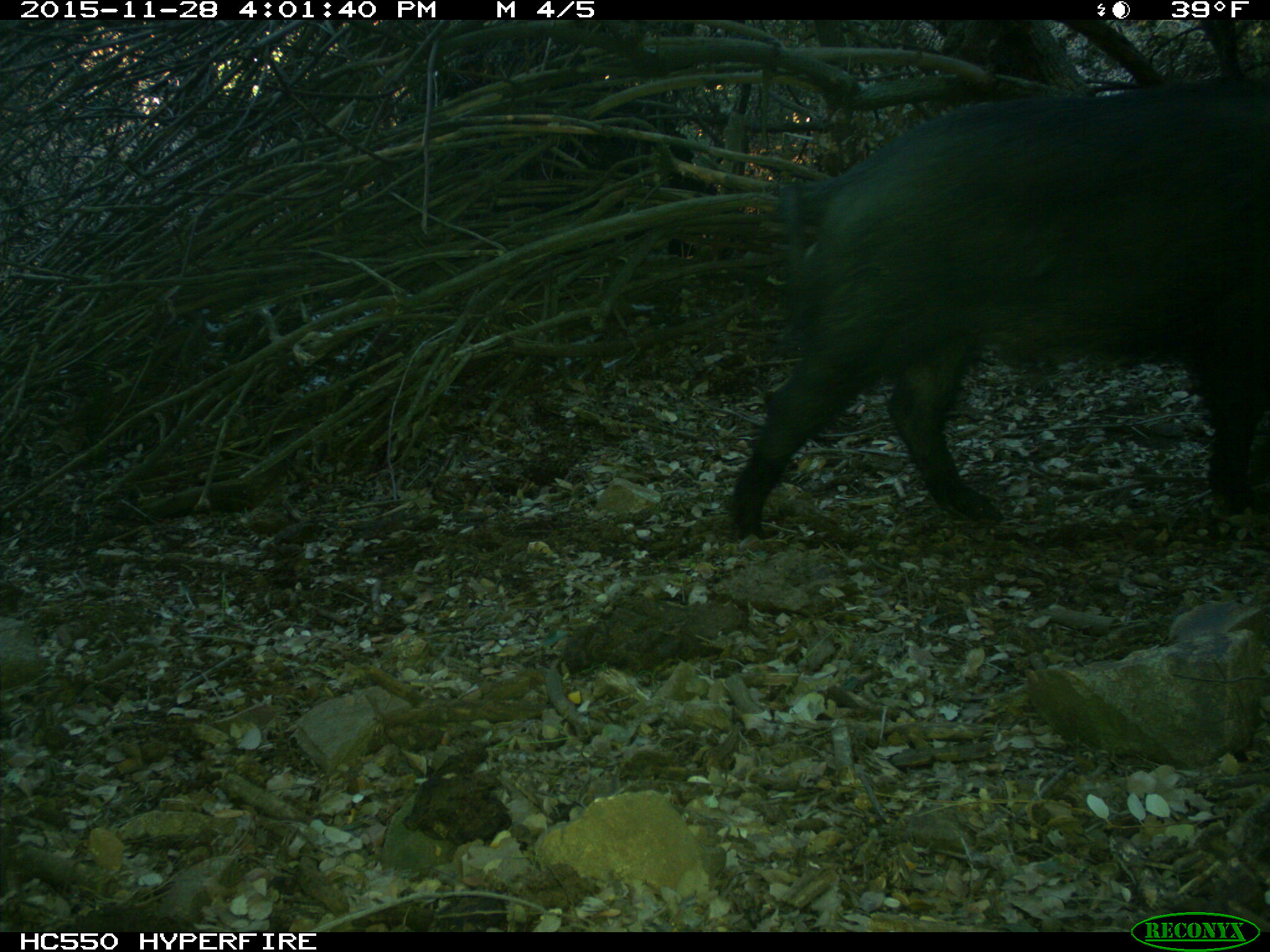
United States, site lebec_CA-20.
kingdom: Animalia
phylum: Chordata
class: Mammalia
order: Artiodactyla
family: Suidae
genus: Sus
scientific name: Sus scrofa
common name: wild boar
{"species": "Sus scrofa (wild boar)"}